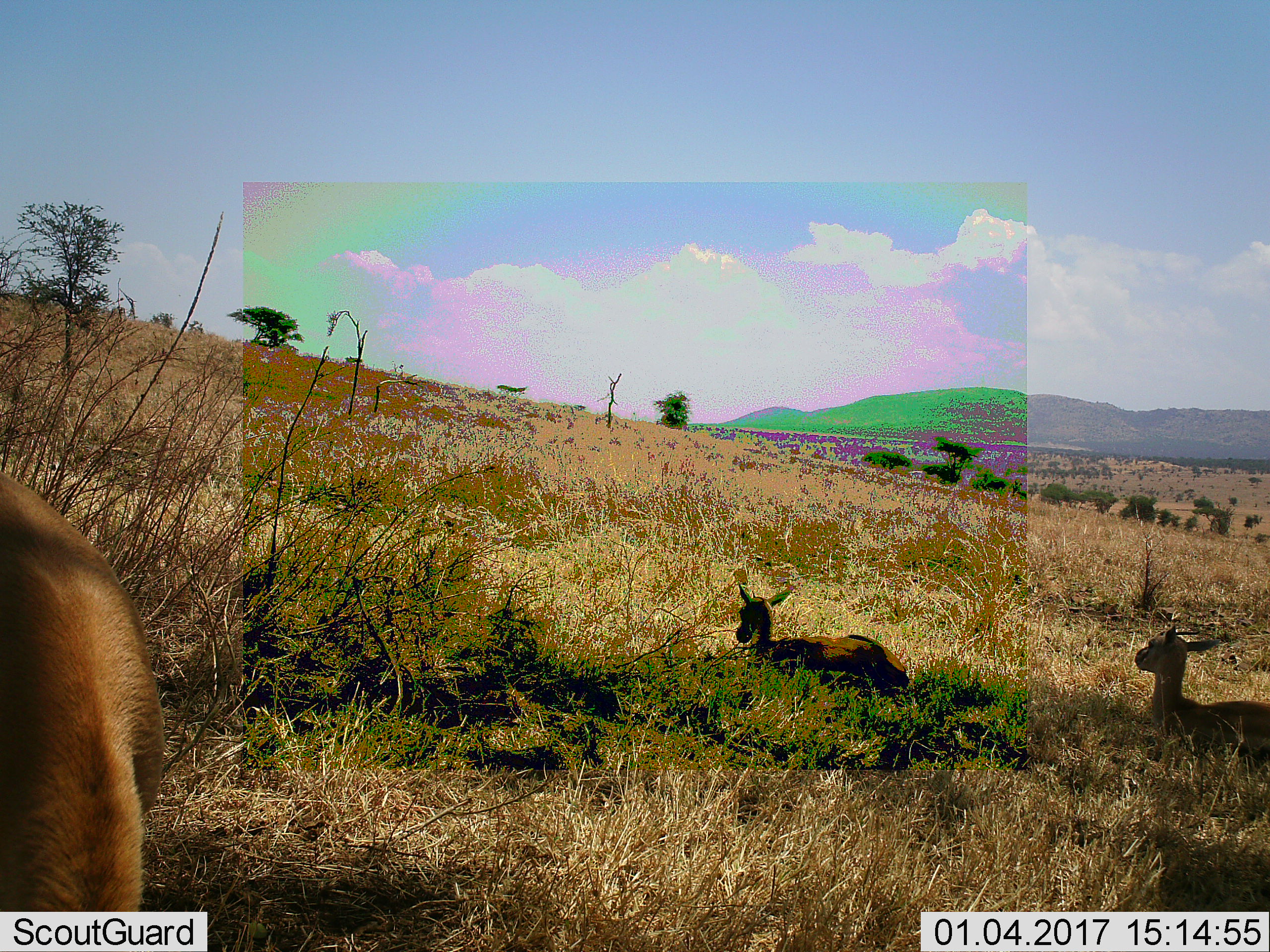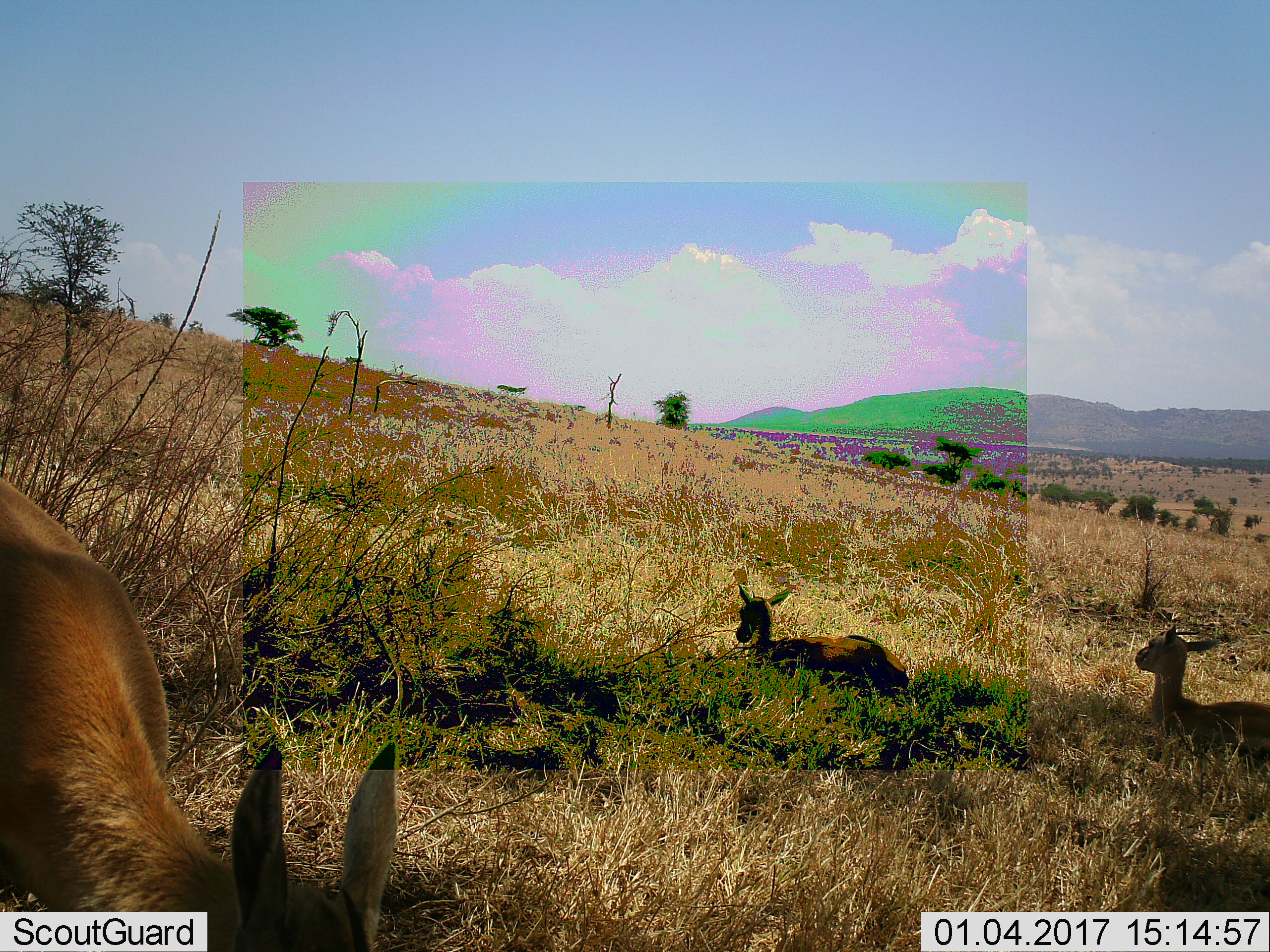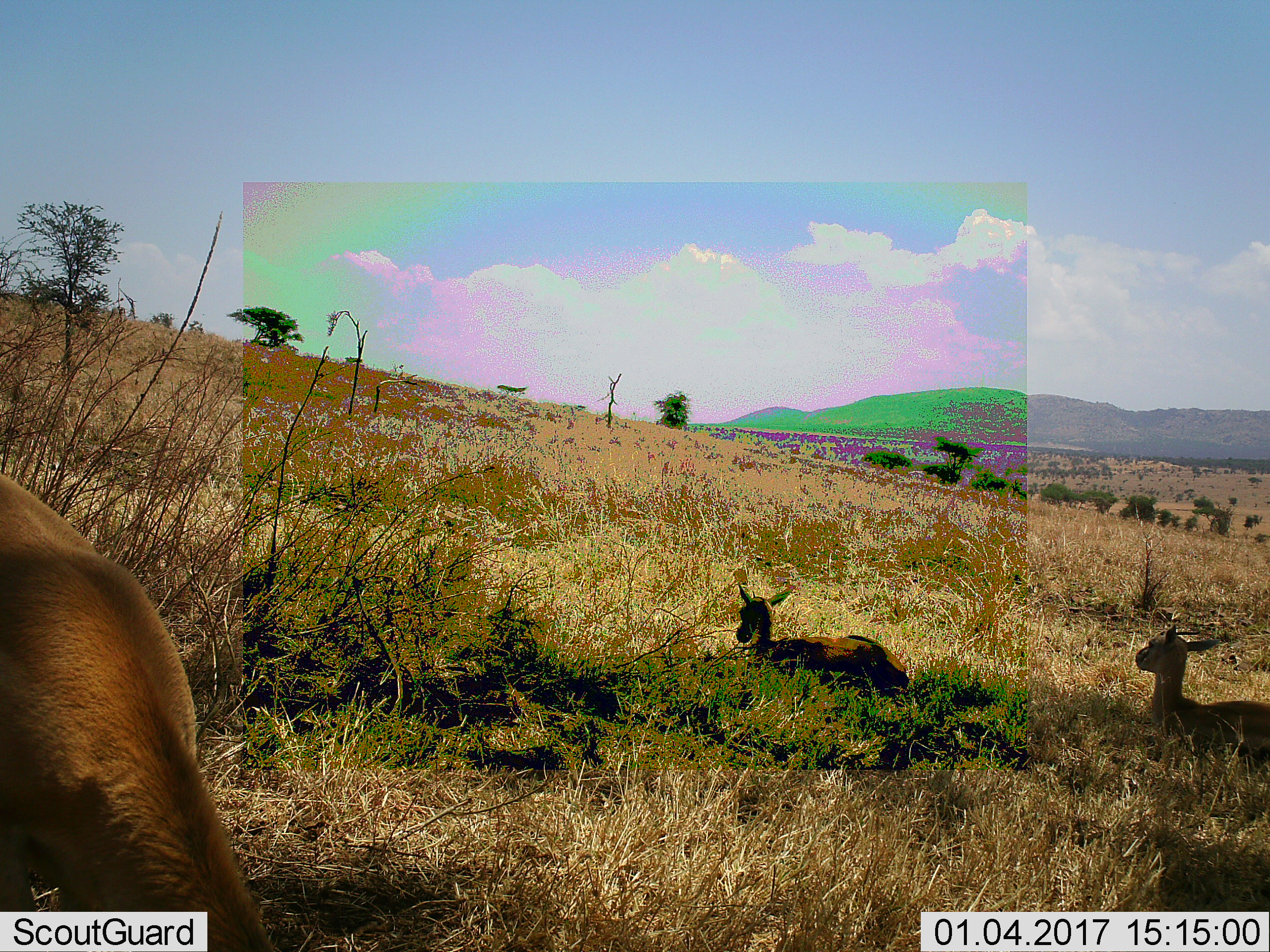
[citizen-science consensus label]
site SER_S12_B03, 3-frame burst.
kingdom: Animalia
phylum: Chordata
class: Mammalia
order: Artiodactyla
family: Bovidae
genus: Eudorcas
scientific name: Eudorcas thomsonii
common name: thomson's gazelle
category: gazellethomsons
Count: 3.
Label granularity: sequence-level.